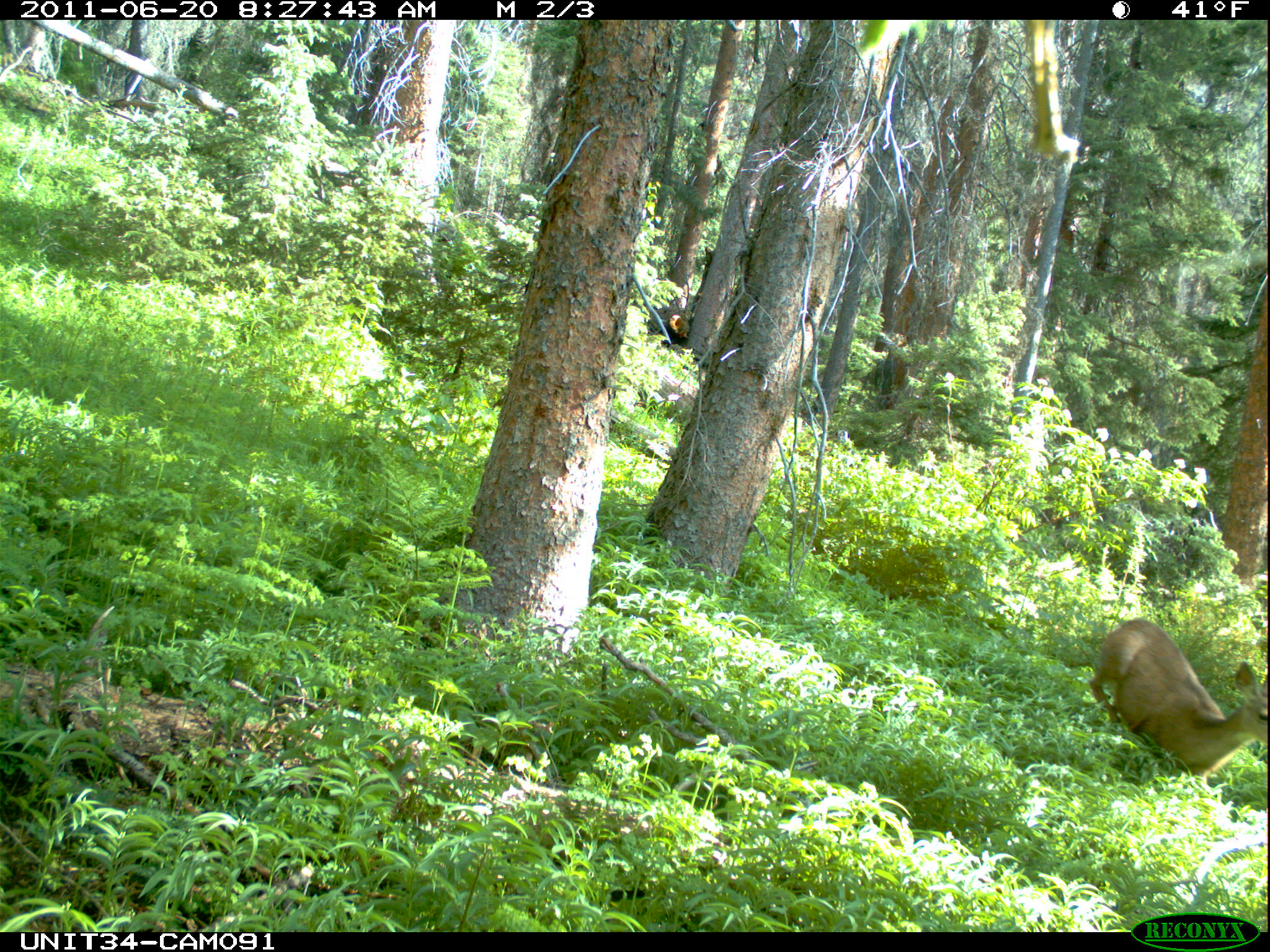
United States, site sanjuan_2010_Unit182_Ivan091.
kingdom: Animalia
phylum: Chordata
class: Mammalia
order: Artiodactyla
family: Cervidae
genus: Odocoileus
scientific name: Odocoileus hemionus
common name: mule deer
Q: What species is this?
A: Odocoileus hemionus (mule deer).